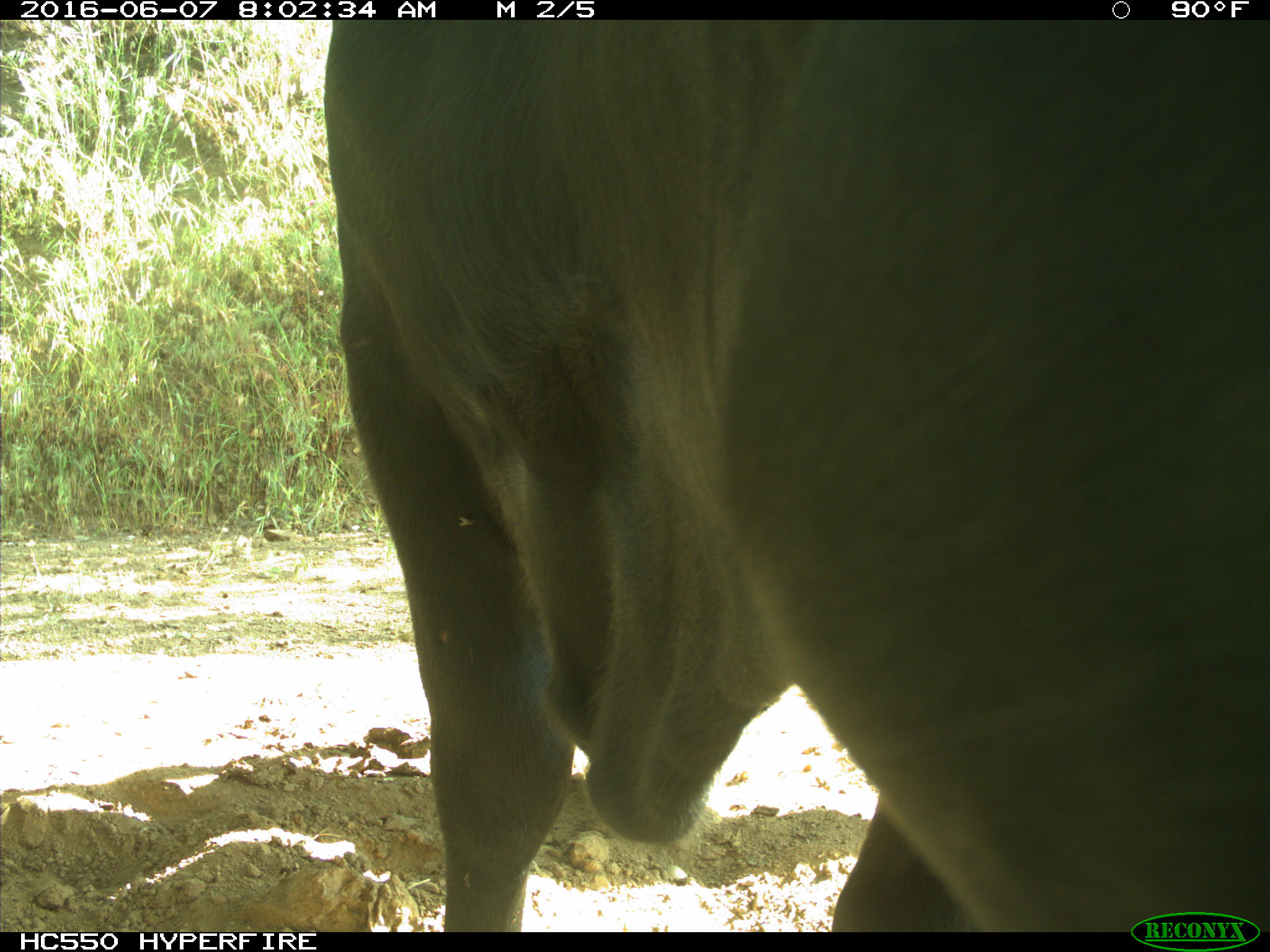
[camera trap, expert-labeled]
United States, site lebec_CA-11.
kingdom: Animalia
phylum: Chordata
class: Mammalia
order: Artiodactyla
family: Bovidae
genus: Bos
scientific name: Bos taurus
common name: domestic cow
Bos taurus (domestic cow).